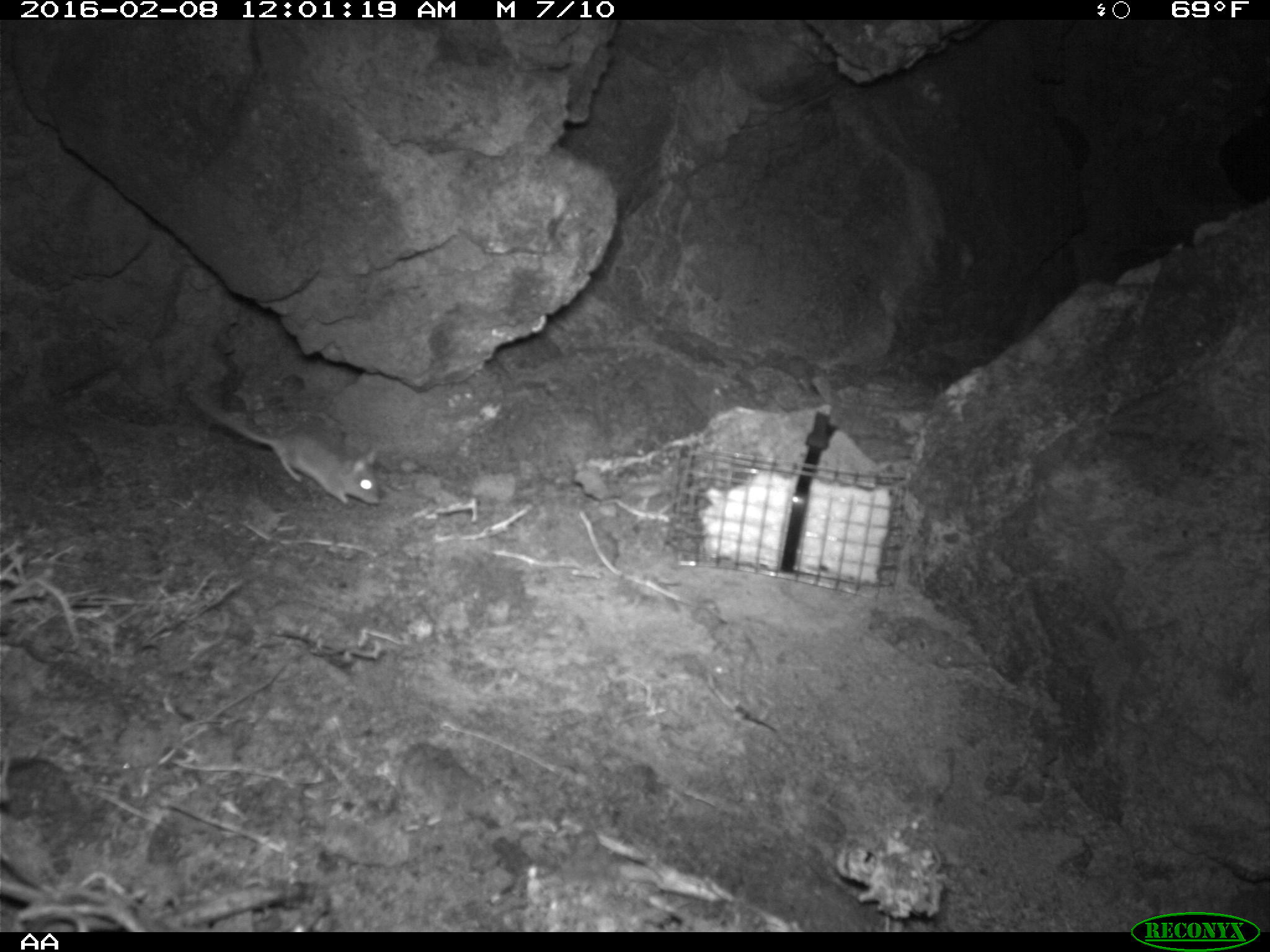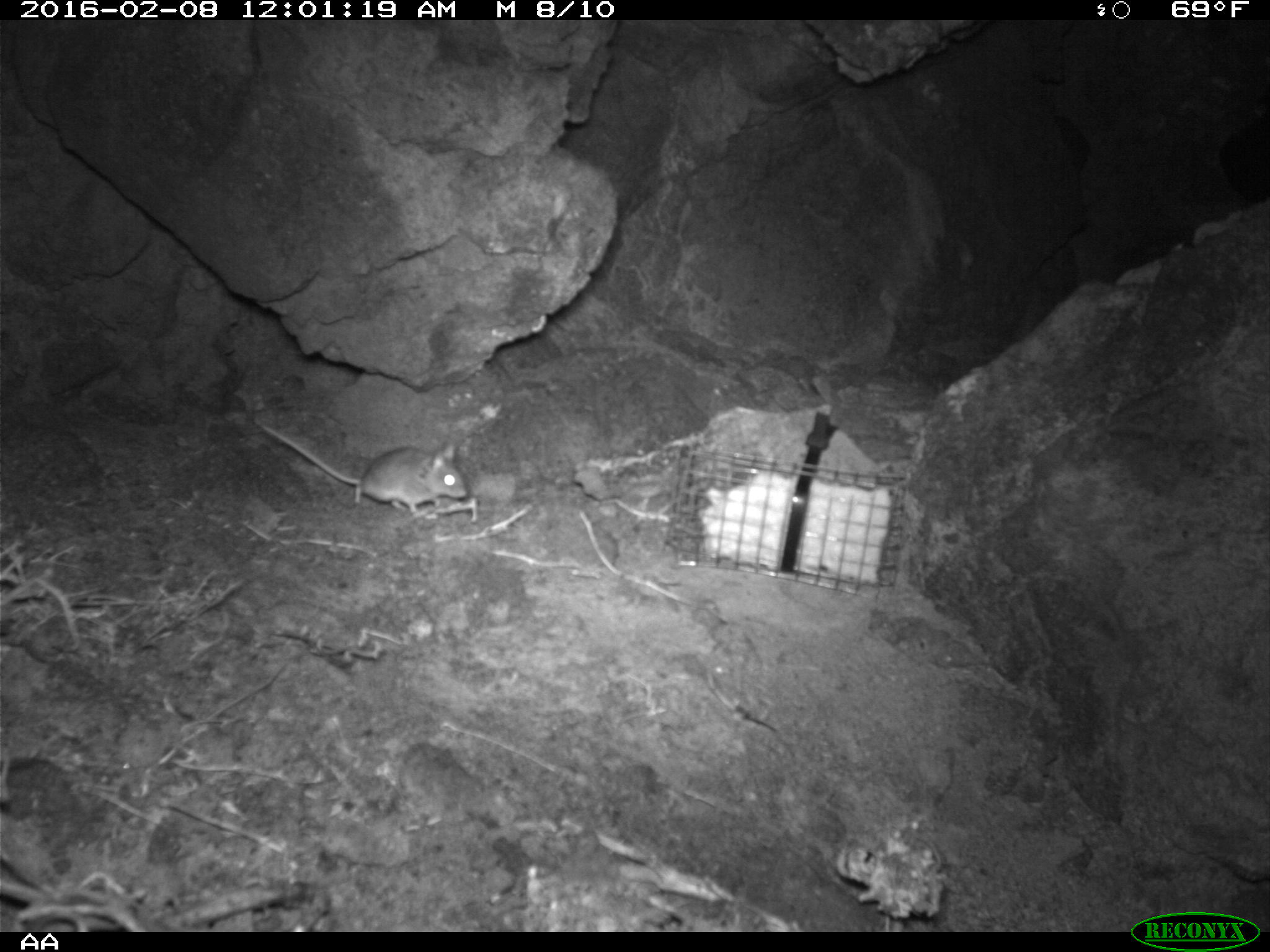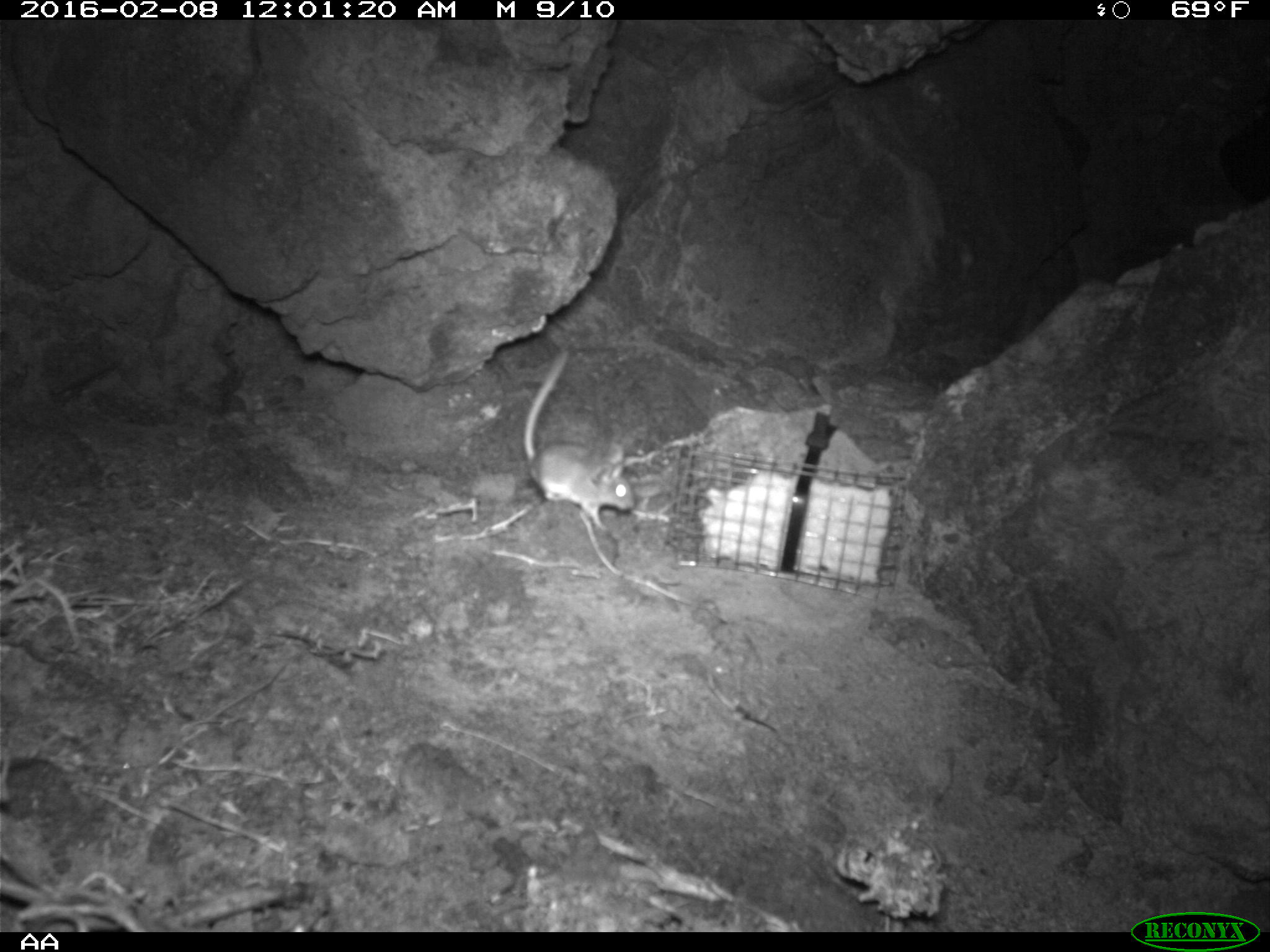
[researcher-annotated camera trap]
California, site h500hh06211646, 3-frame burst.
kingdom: Animalia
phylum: Chordata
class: Mammalia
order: Rodentia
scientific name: Rodentia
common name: rodent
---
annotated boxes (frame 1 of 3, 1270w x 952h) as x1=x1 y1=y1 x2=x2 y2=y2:
rodent: x1=189 y1=393 x2=378 y2=506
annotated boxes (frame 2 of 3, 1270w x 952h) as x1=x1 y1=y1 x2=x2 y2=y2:
rodent: x1=246 y1=420 x2=466 y2=514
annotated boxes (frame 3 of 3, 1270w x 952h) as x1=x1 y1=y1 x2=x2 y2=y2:
rodent: x1=523 y1=353 x2=634 y2=531